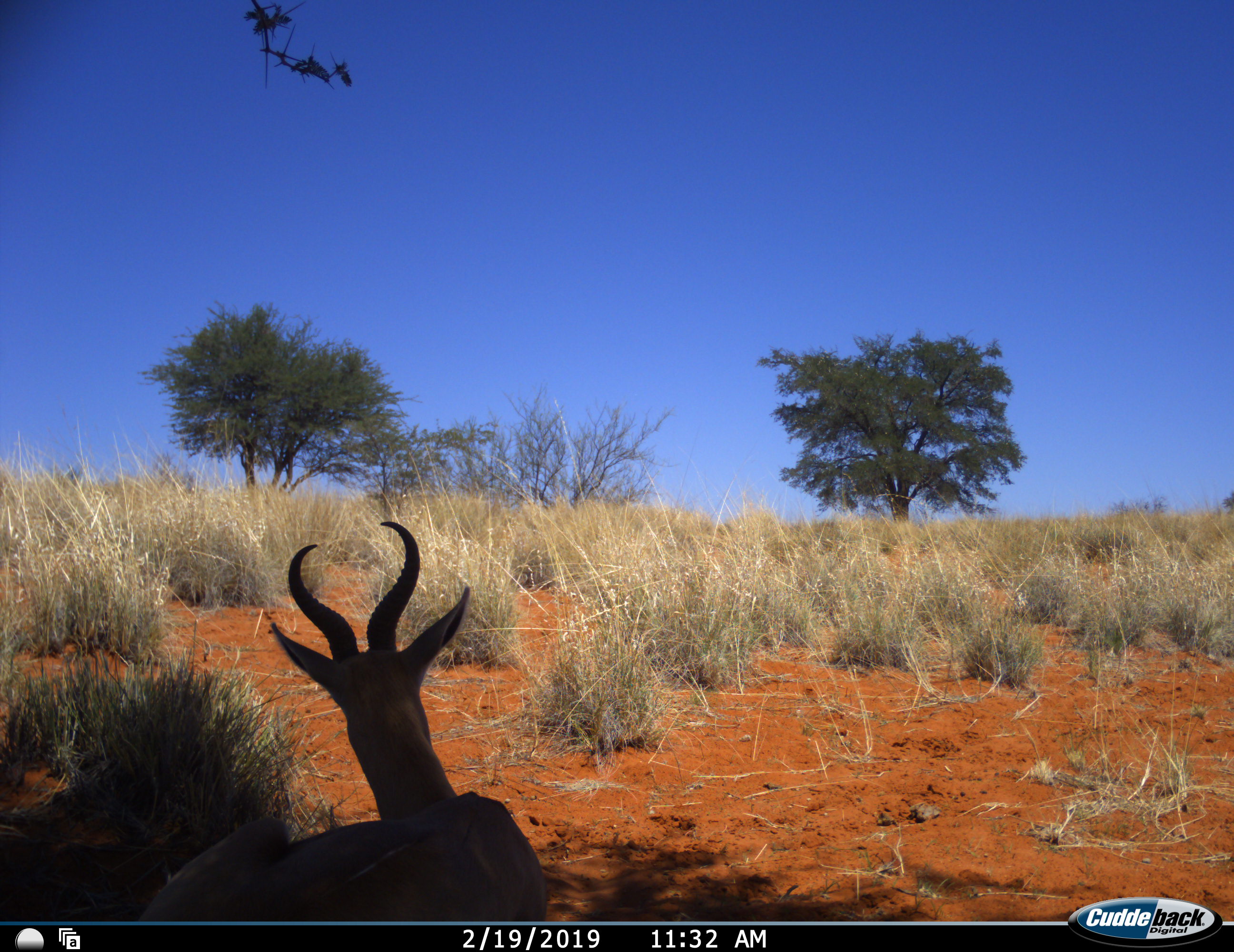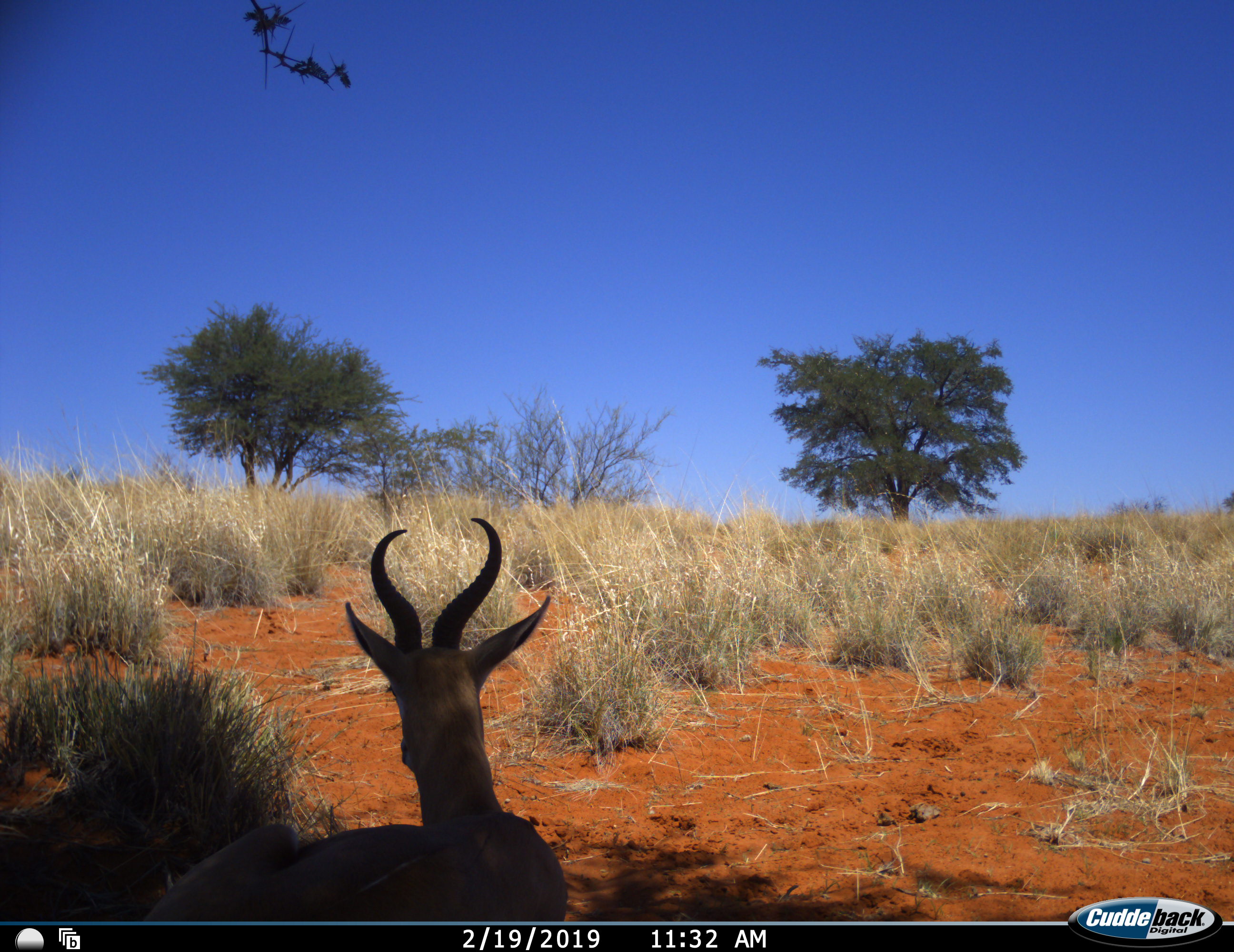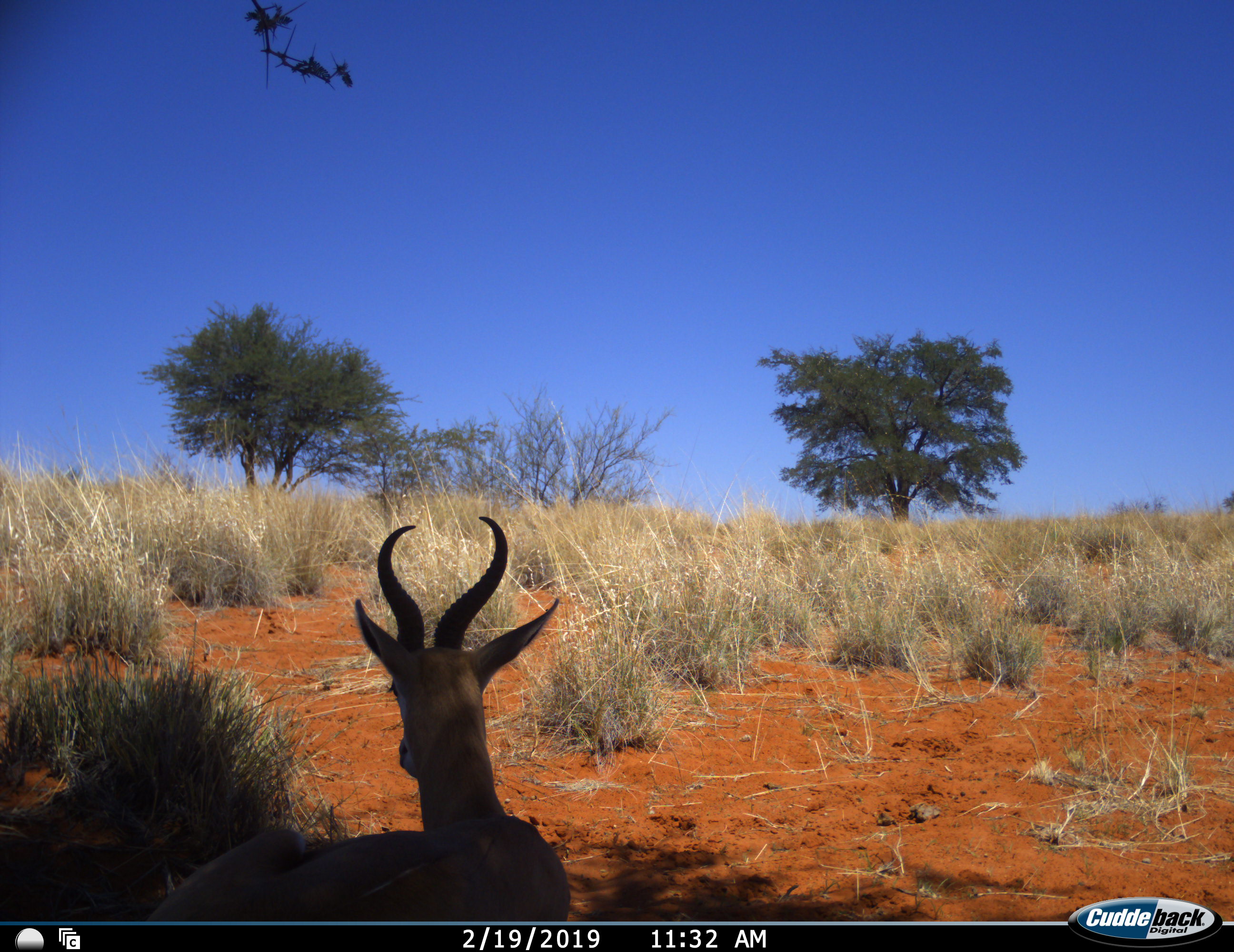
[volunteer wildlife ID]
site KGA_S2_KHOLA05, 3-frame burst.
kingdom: Animalia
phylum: Chordata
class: Mammalia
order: Artiodactyla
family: Bovidae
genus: Antidorcas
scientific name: Antidorcas marsupialis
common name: springbok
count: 1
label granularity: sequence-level